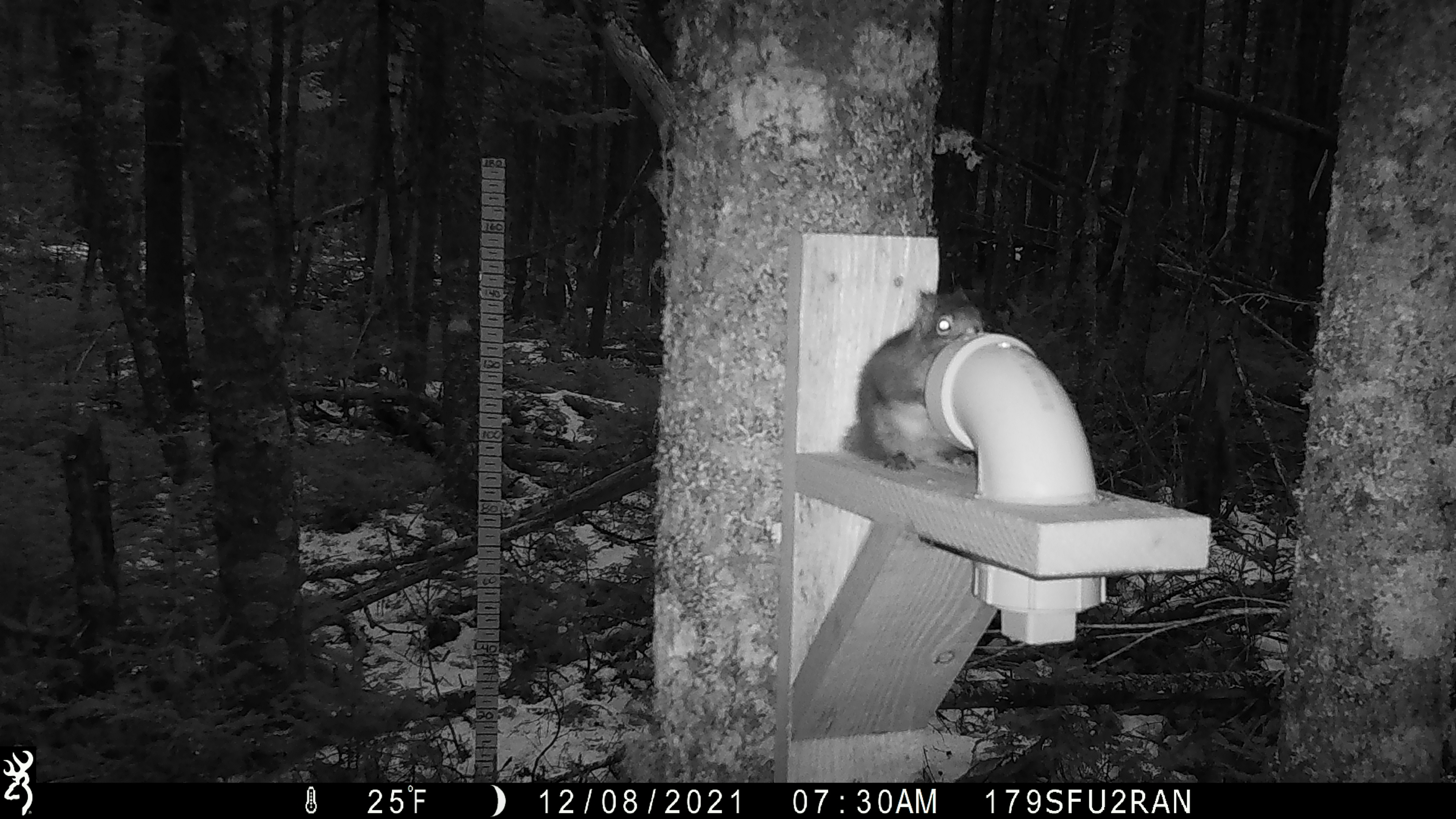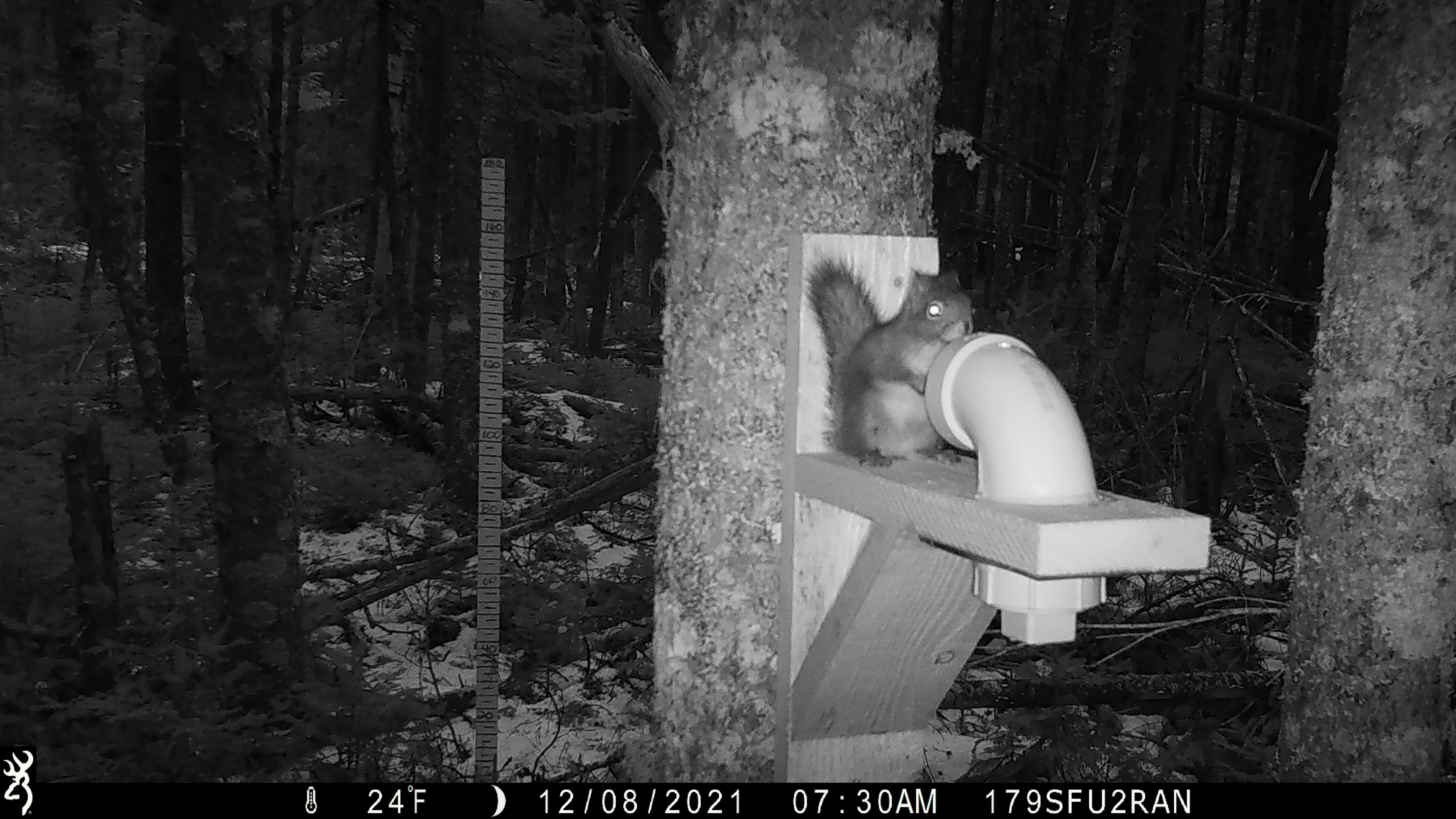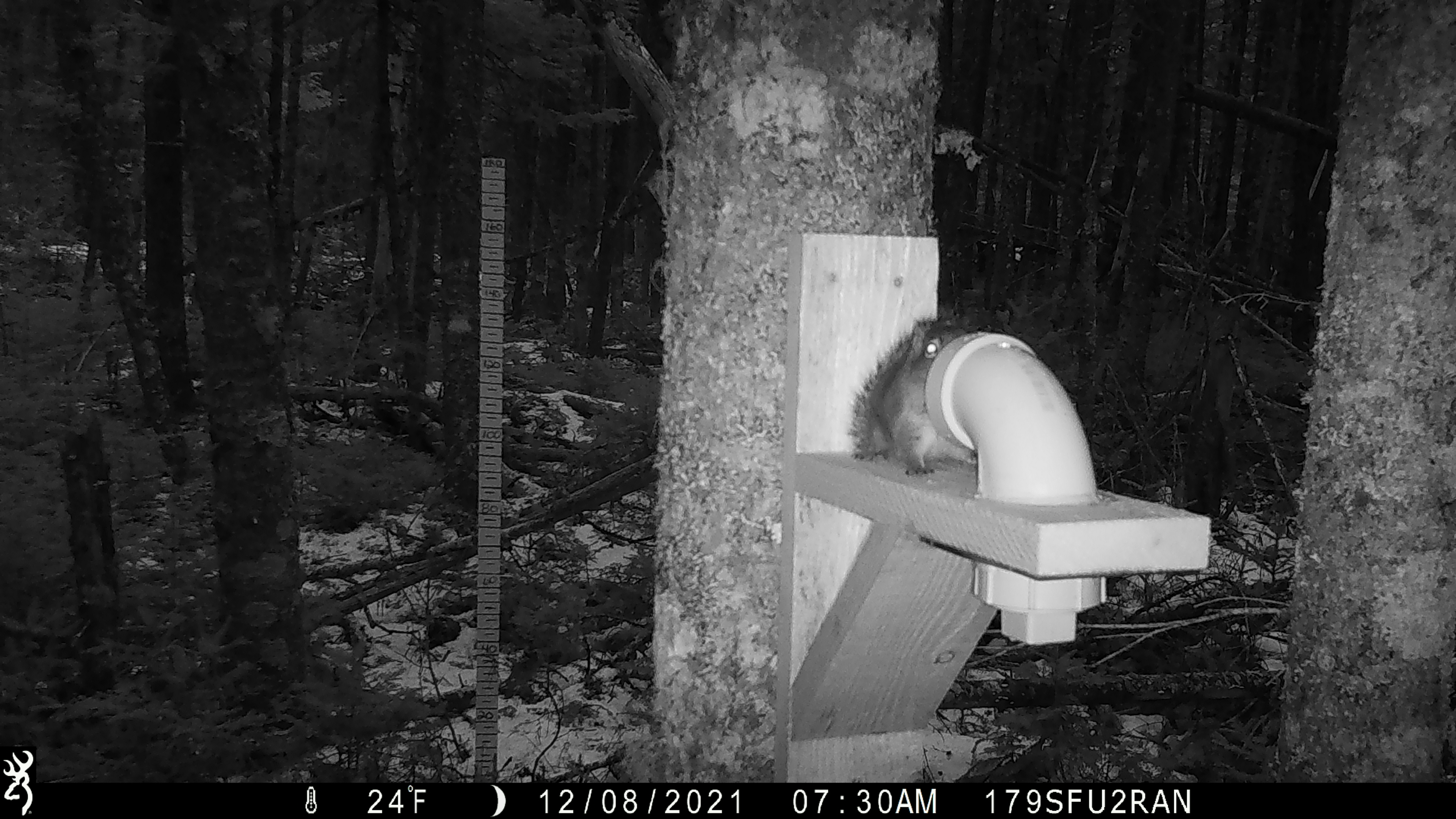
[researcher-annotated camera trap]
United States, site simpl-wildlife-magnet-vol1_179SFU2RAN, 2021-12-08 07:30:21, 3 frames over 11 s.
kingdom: Animalia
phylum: Chordata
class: Mammalia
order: Rodentia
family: Sciuridae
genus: Tamiasciurus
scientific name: Tamiasciurus hudsonicus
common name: red squirrel